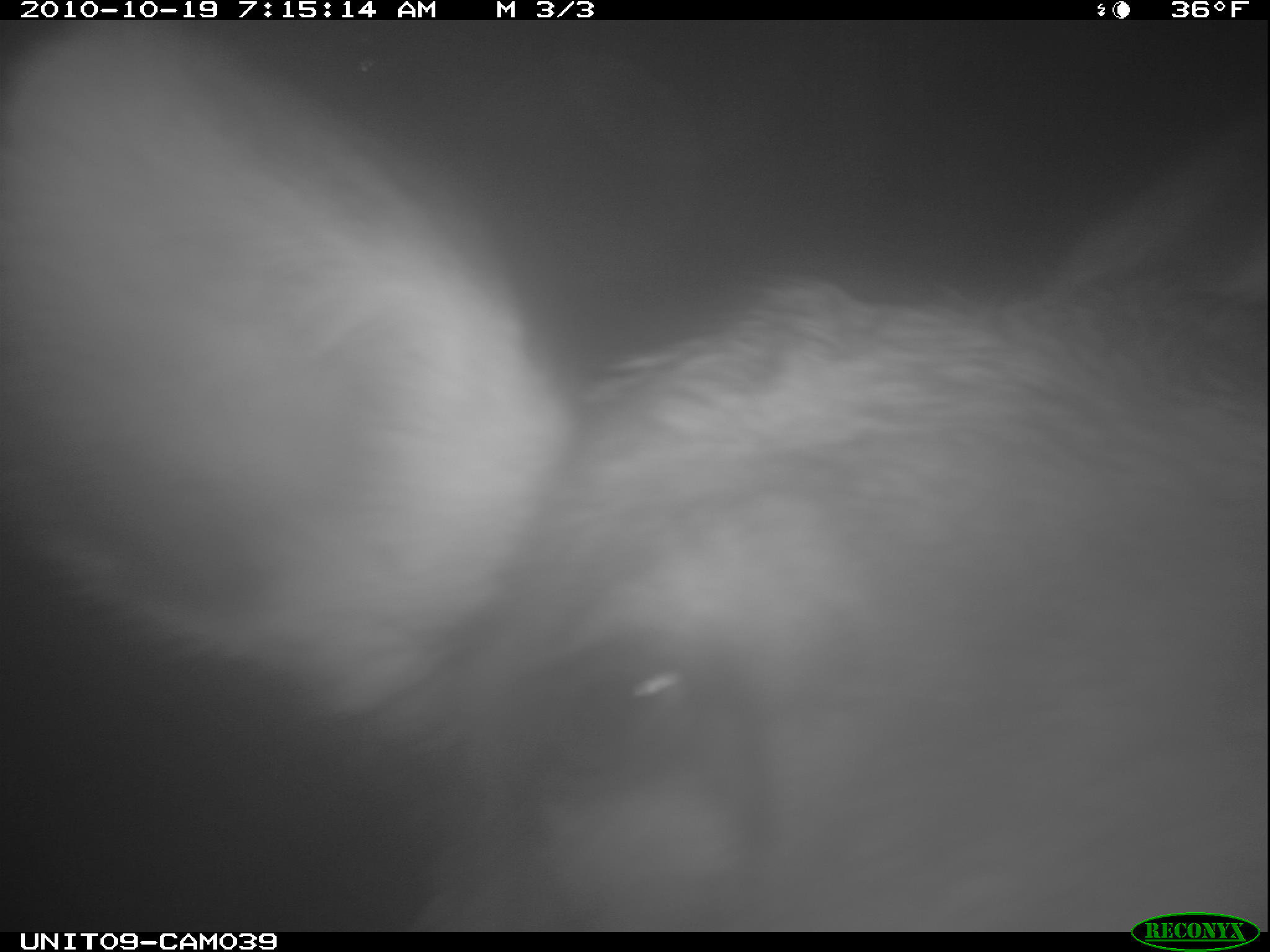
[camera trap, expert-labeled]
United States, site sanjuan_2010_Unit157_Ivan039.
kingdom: Animalia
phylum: Chordata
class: Mammalia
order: Artiodactyla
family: Cervidae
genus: Cervus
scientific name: Cervus elaphus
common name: red deer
Cervus elaphus (red deer).